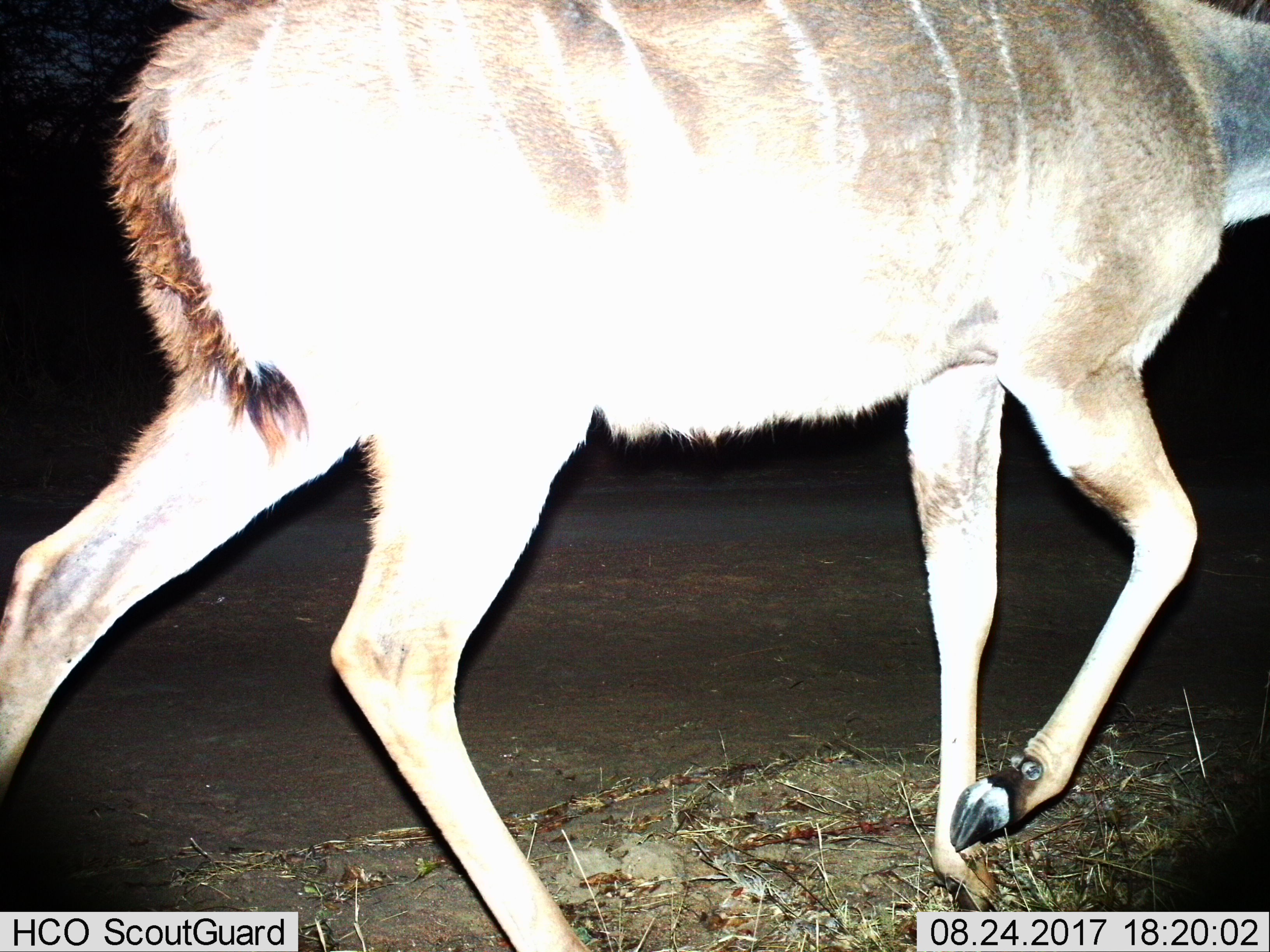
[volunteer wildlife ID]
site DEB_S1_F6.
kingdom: Animalia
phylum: Chordata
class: Mammalia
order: Artiodactyla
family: Bovidae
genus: Tragelaphus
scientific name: Tragelaphus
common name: kudu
Kudu (Tragelaphus), count 1. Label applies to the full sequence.